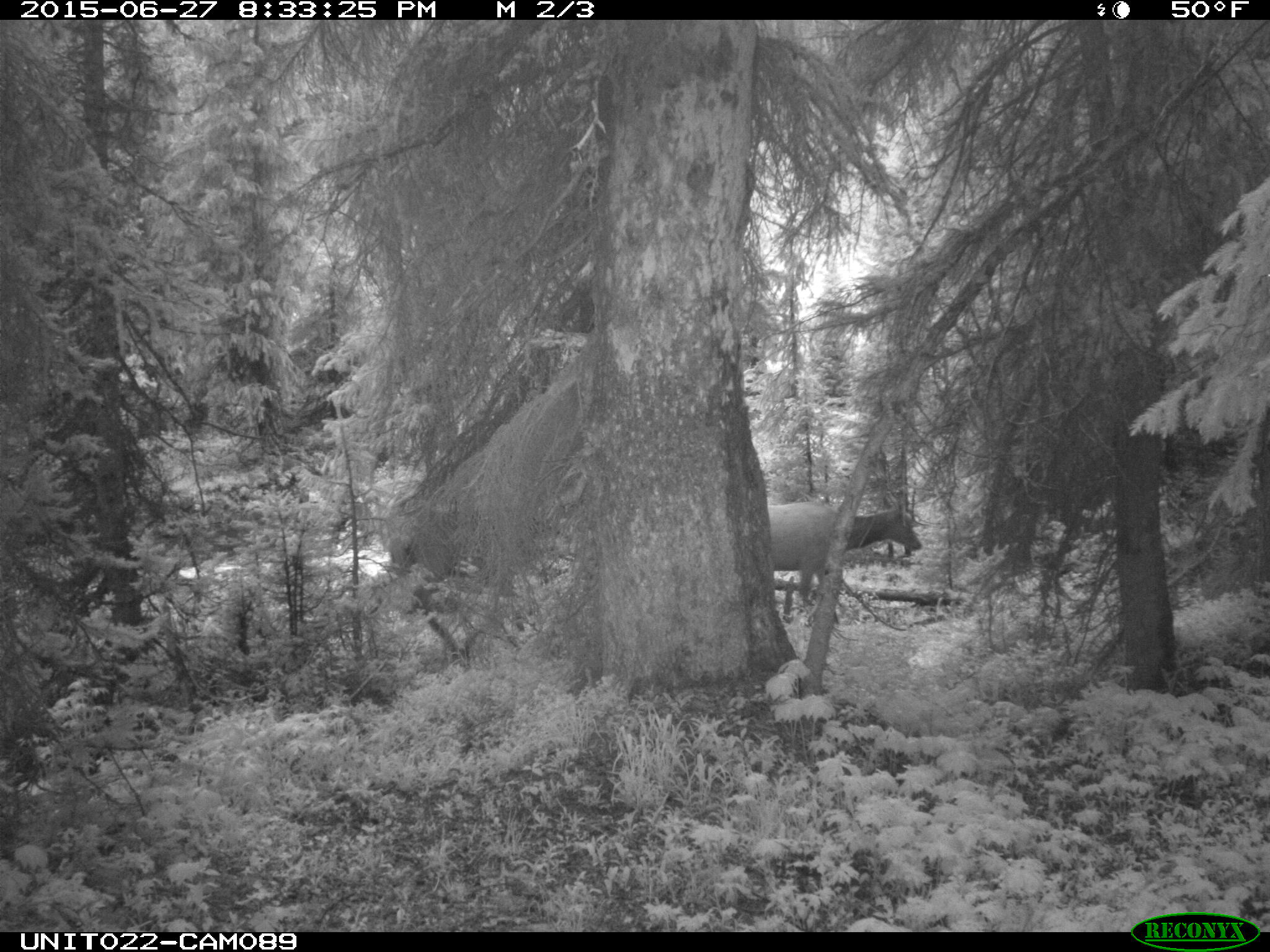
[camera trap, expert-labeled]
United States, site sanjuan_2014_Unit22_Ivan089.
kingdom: Animalia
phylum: Chordata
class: Mammalia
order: Artiodactyla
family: Cervidae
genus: Cervus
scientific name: Cervus elaphus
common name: red deer